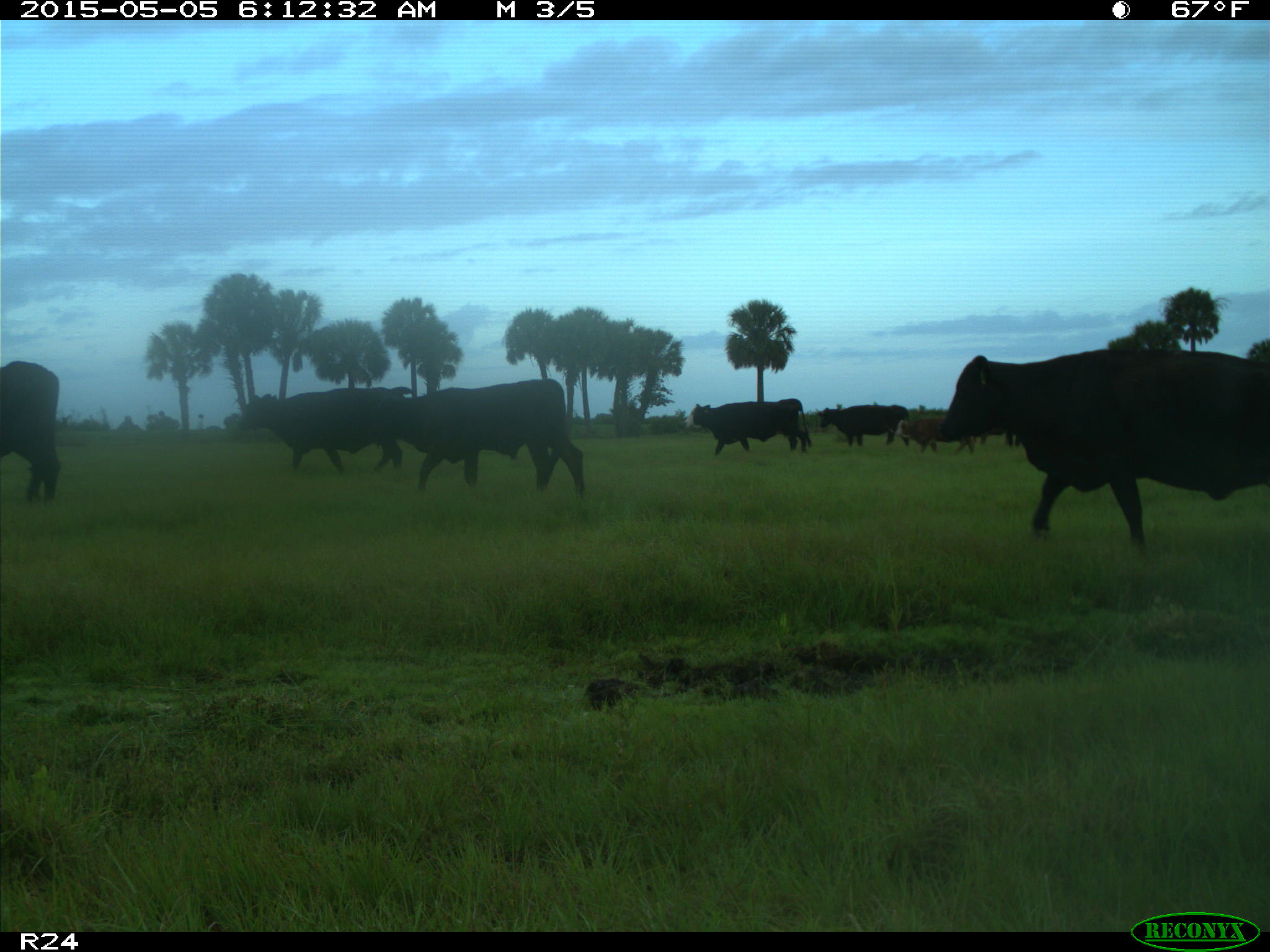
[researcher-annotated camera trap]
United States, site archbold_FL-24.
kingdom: Animalia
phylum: Chordata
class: Mammalia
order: Artiodactyla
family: Bovidae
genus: Bos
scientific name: Bos taurus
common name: domestic cow